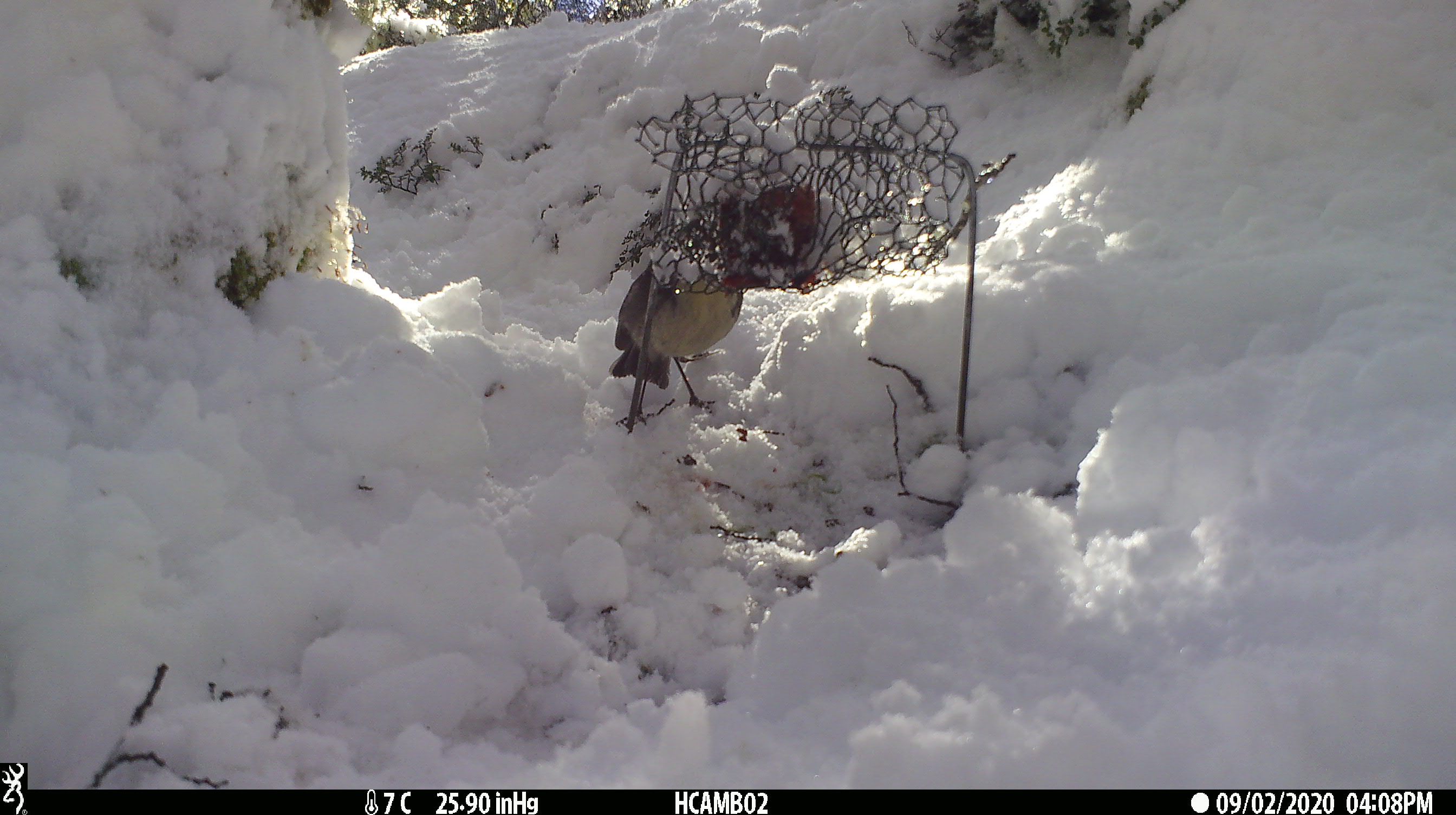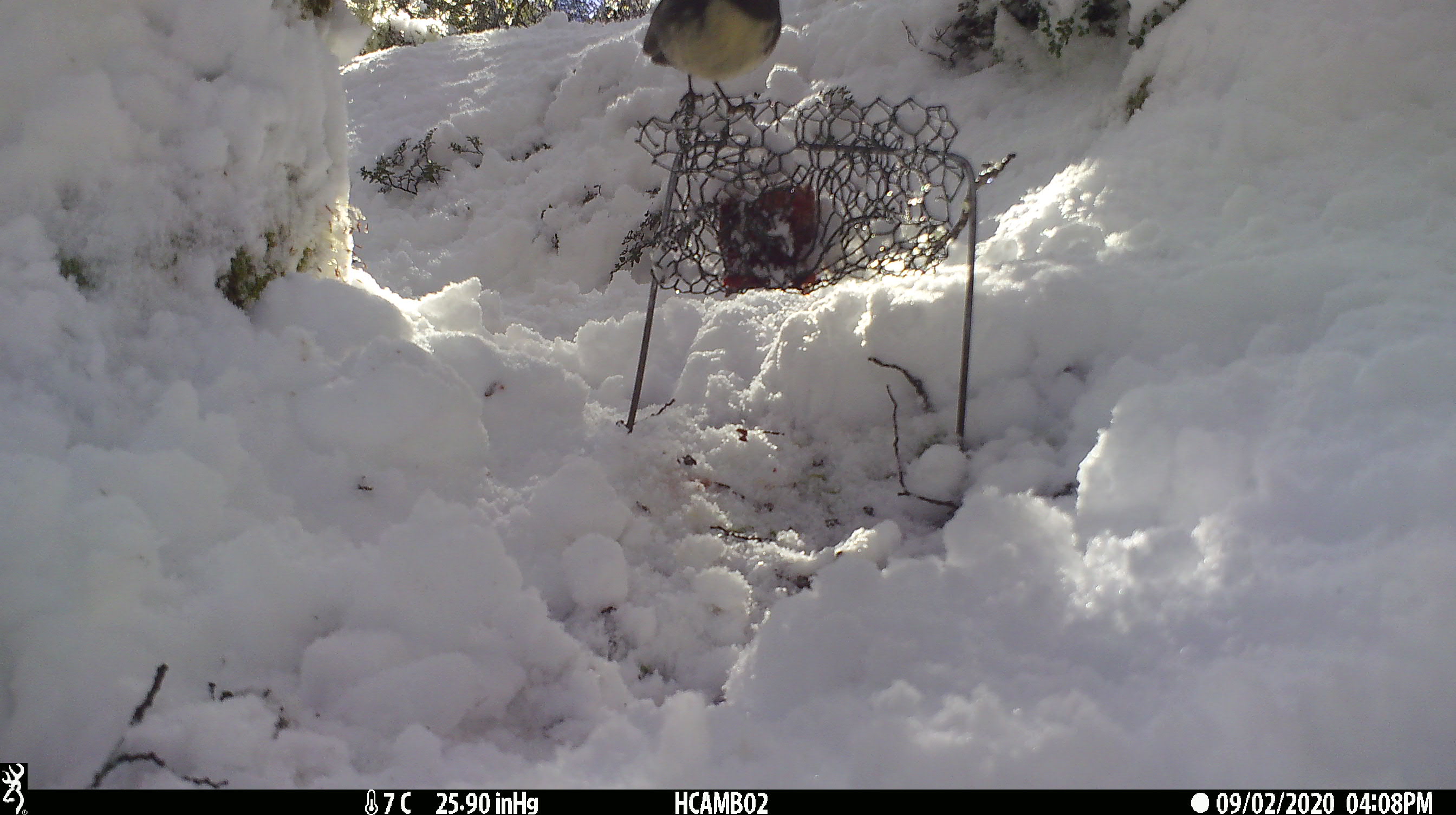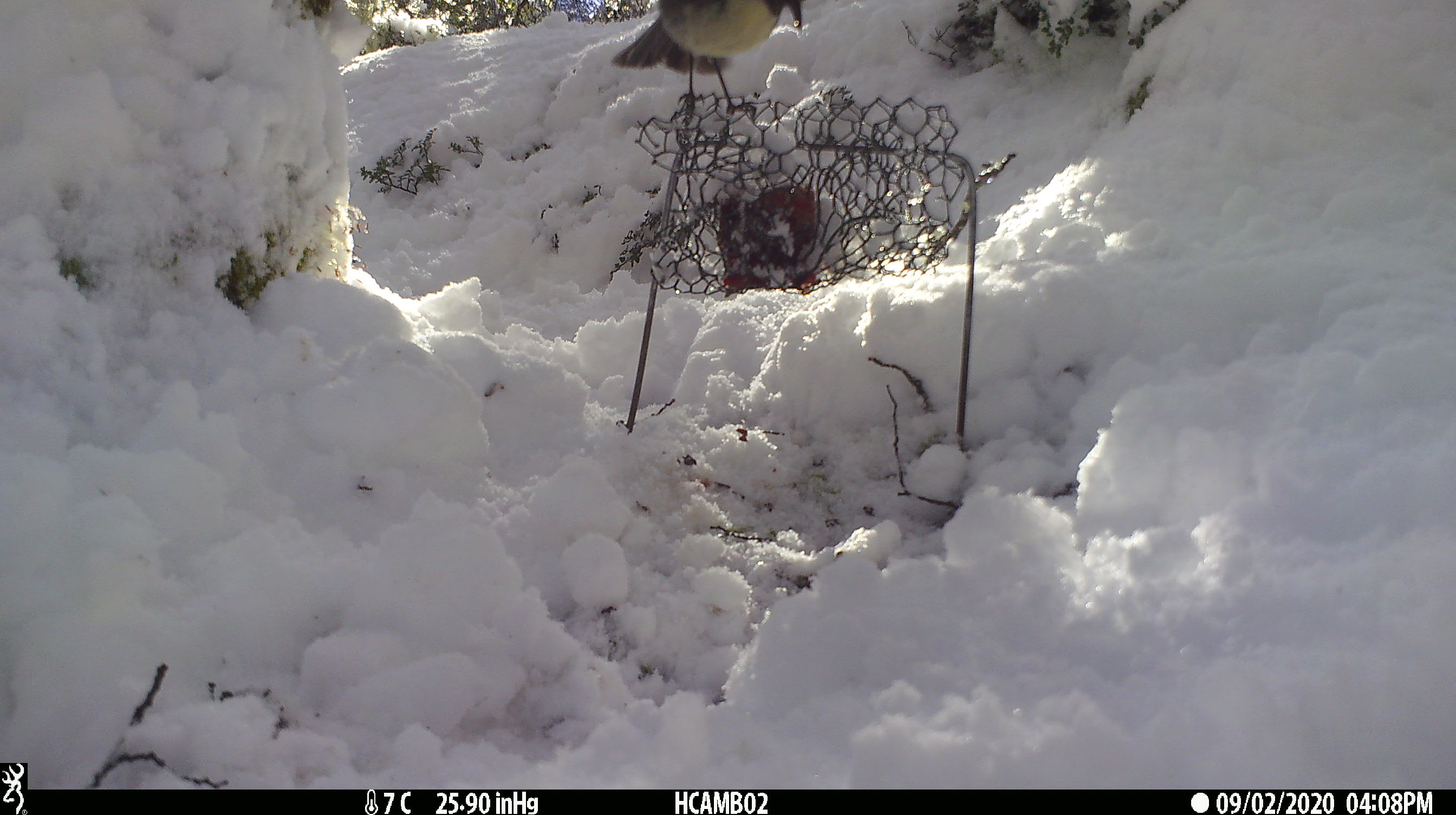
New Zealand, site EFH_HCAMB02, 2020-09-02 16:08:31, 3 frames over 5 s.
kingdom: Animalia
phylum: Chordata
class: Aves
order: Passeriformes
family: Petroicidae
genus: Petroica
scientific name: Petroica australis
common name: new zealand robin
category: robin